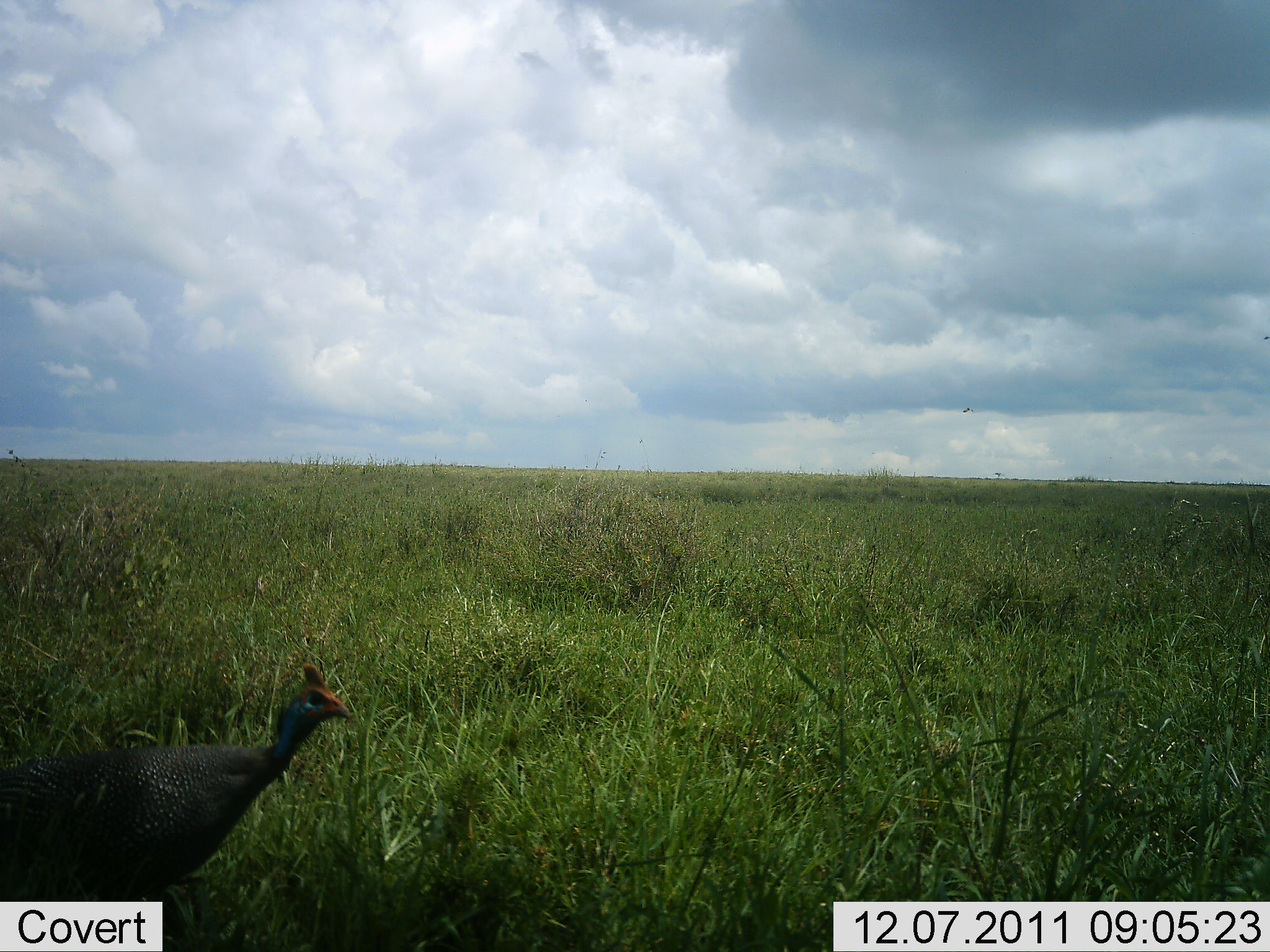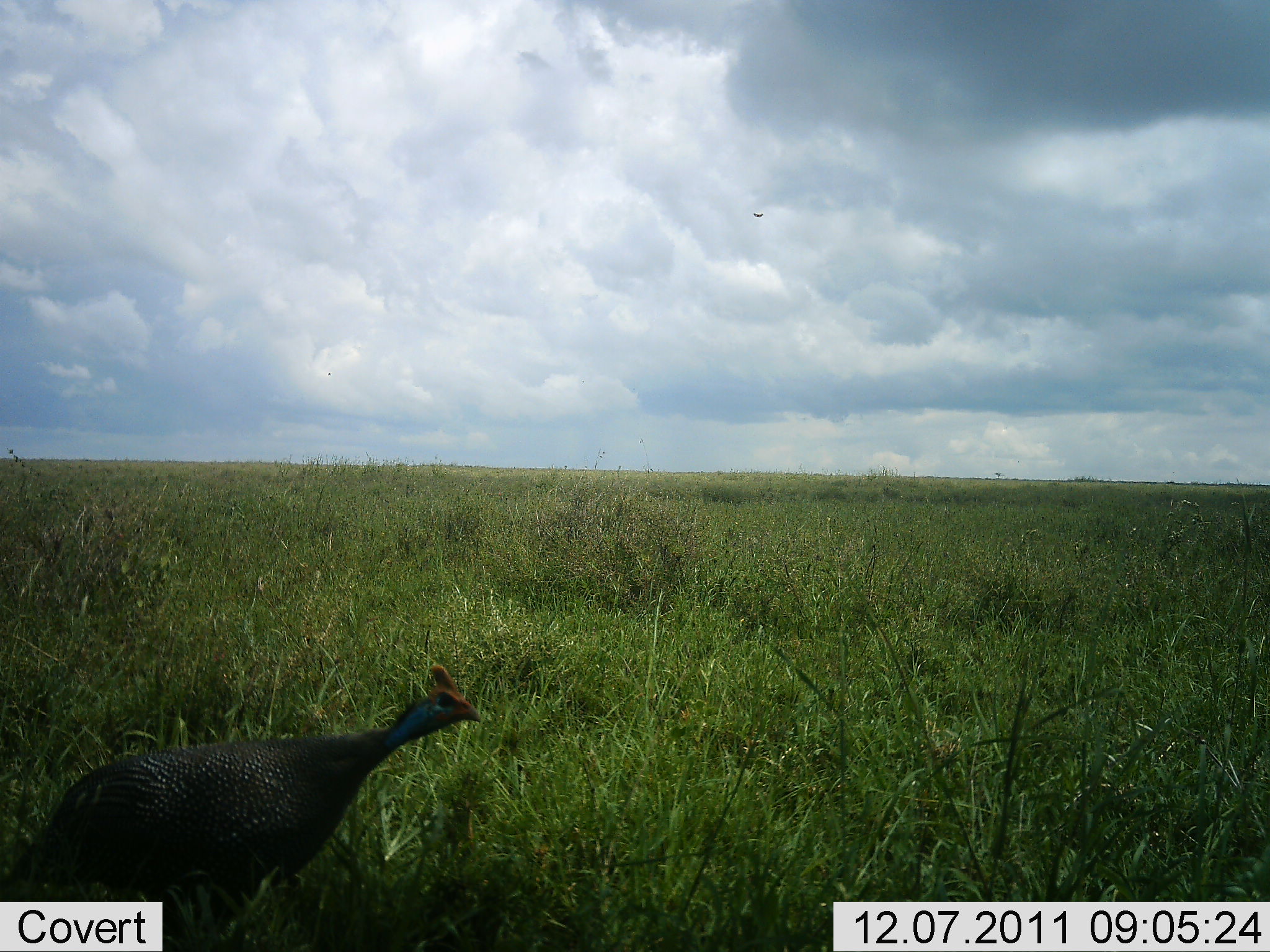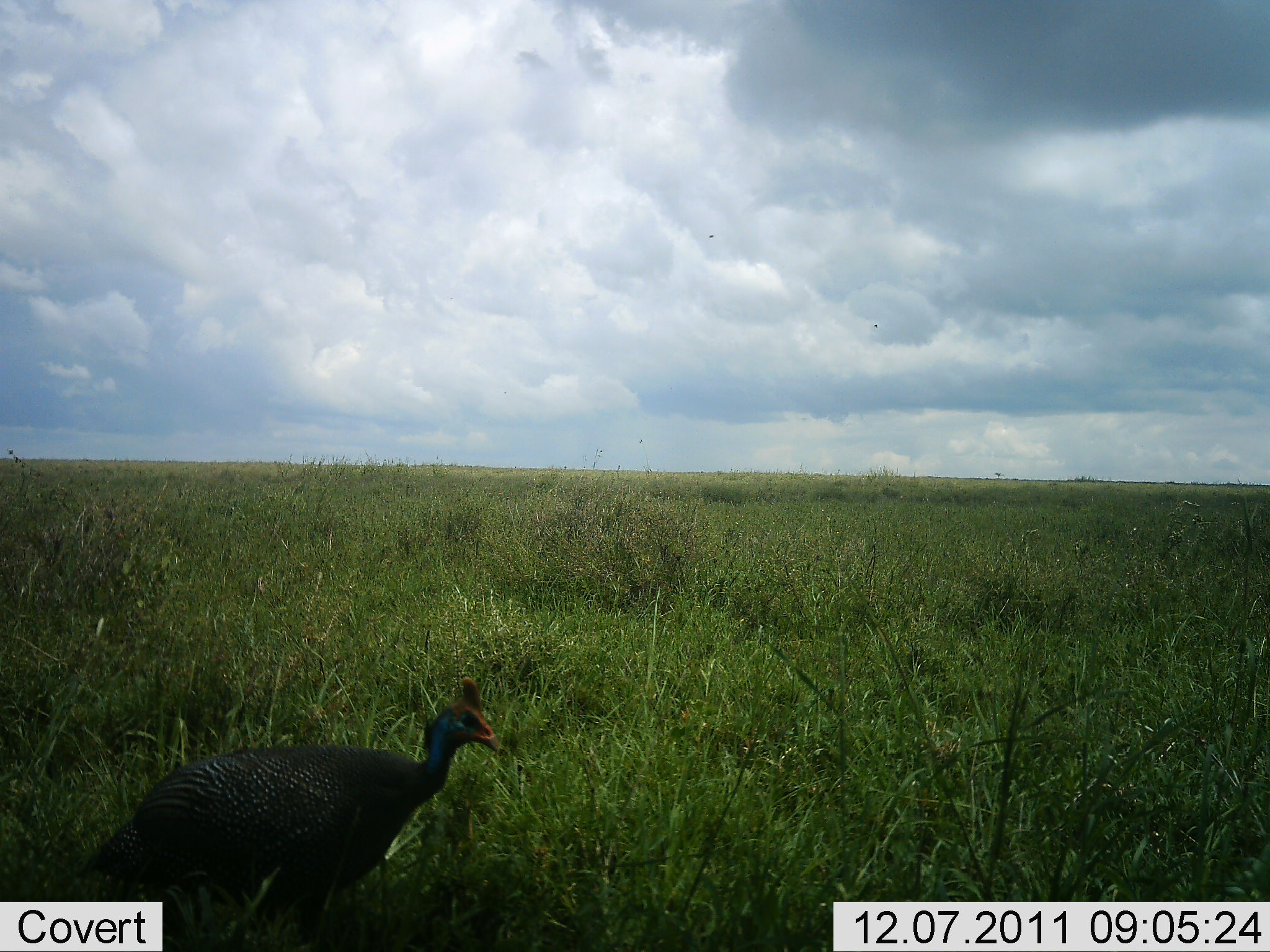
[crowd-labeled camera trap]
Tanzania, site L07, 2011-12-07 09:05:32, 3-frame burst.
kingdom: Animalia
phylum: Chordata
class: Aves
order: Galliformes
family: Numididae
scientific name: Numididae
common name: guinea fowl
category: guineafowl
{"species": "guineafowl (guinea fowl) (Numididae)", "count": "1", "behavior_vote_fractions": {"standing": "9%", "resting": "0%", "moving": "91%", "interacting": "0%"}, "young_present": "0%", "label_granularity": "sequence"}